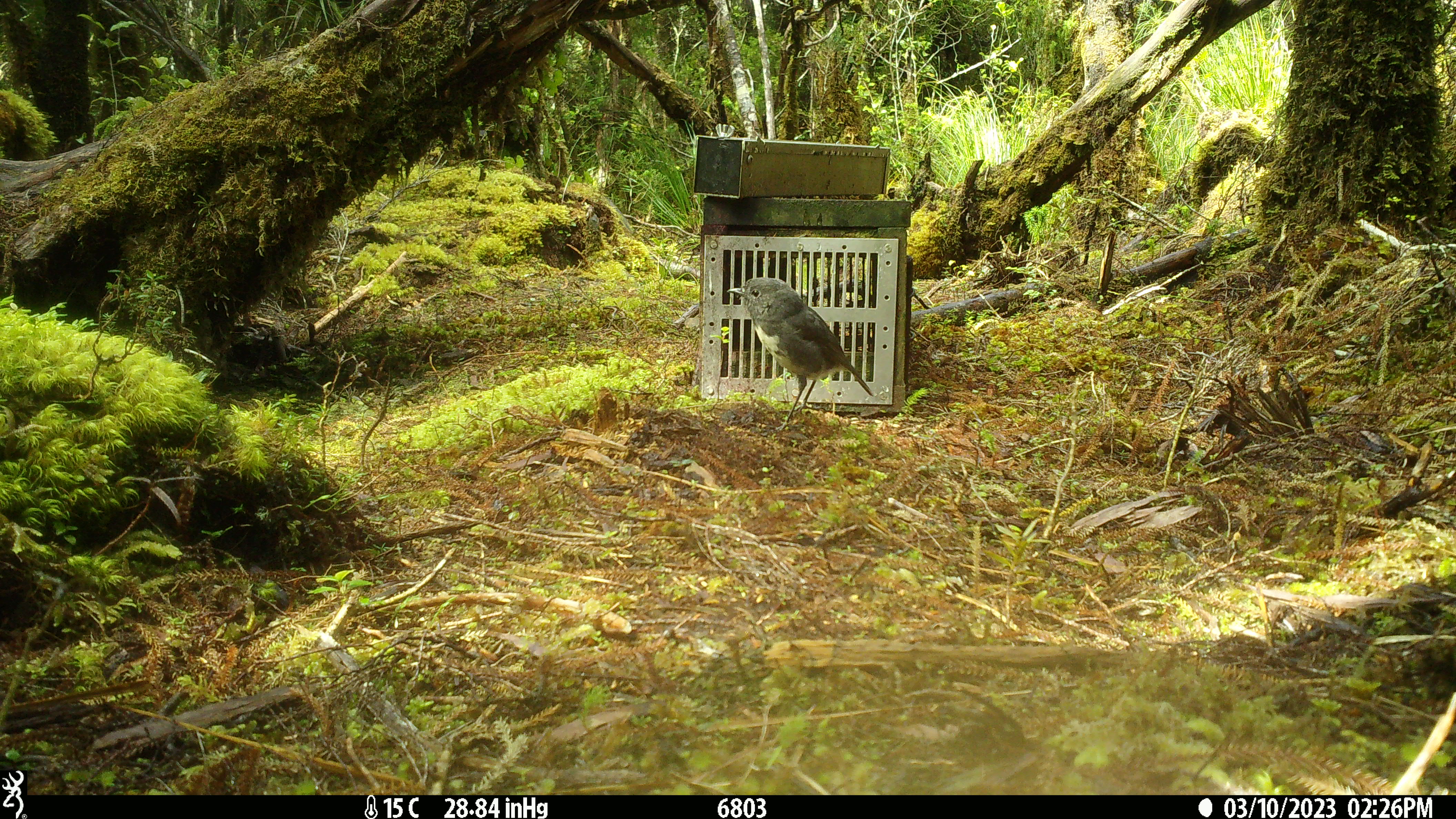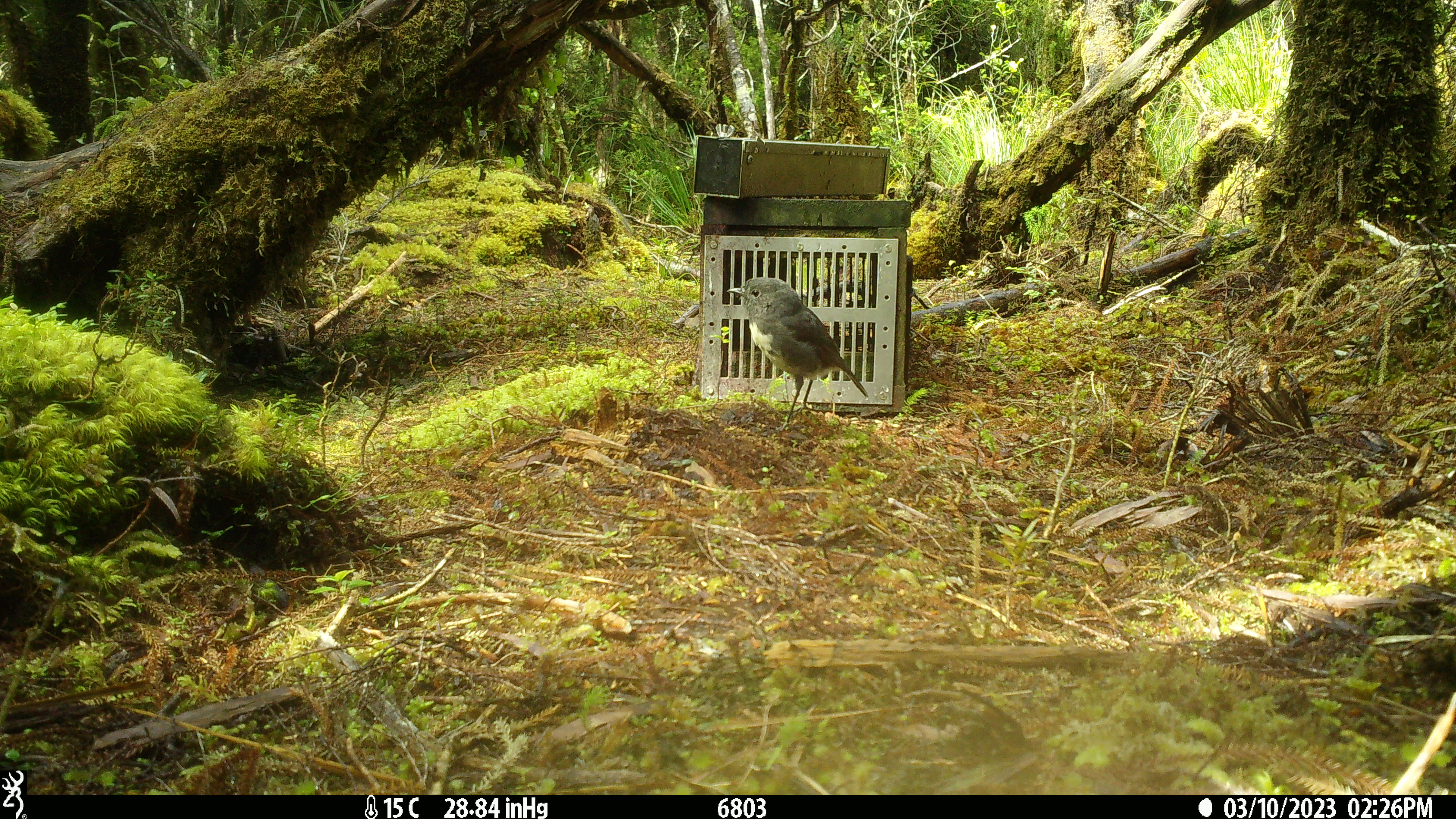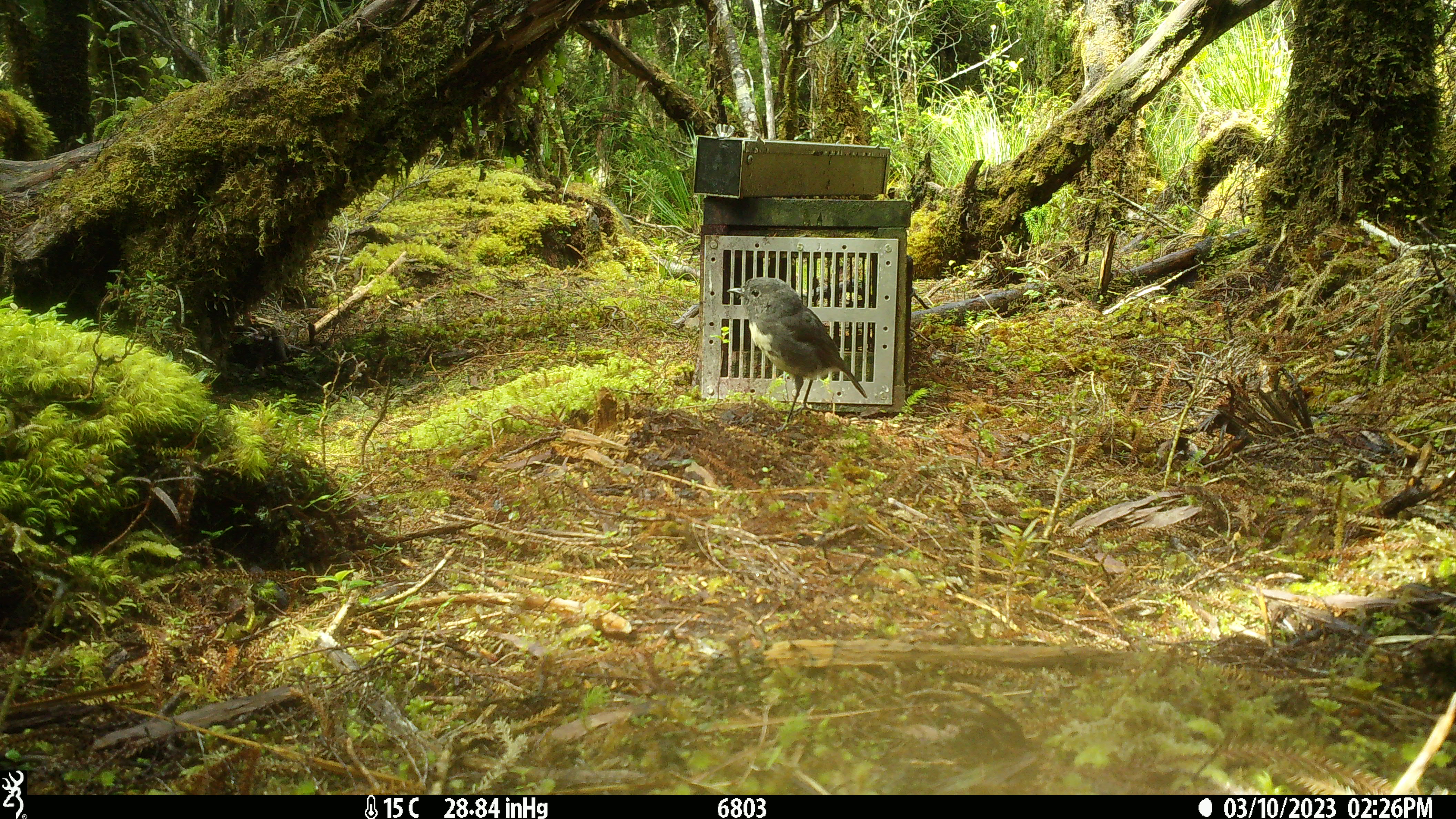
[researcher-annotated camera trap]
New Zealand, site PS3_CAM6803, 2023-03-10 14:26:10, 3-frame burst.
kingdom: Animalia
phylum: Chordata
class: Aves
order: Passeriformes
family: Petroicidae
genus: Petroica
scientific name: Petroica australis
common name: new zealand robin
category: robin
Robin (new zealand robin) (Petroica australis).